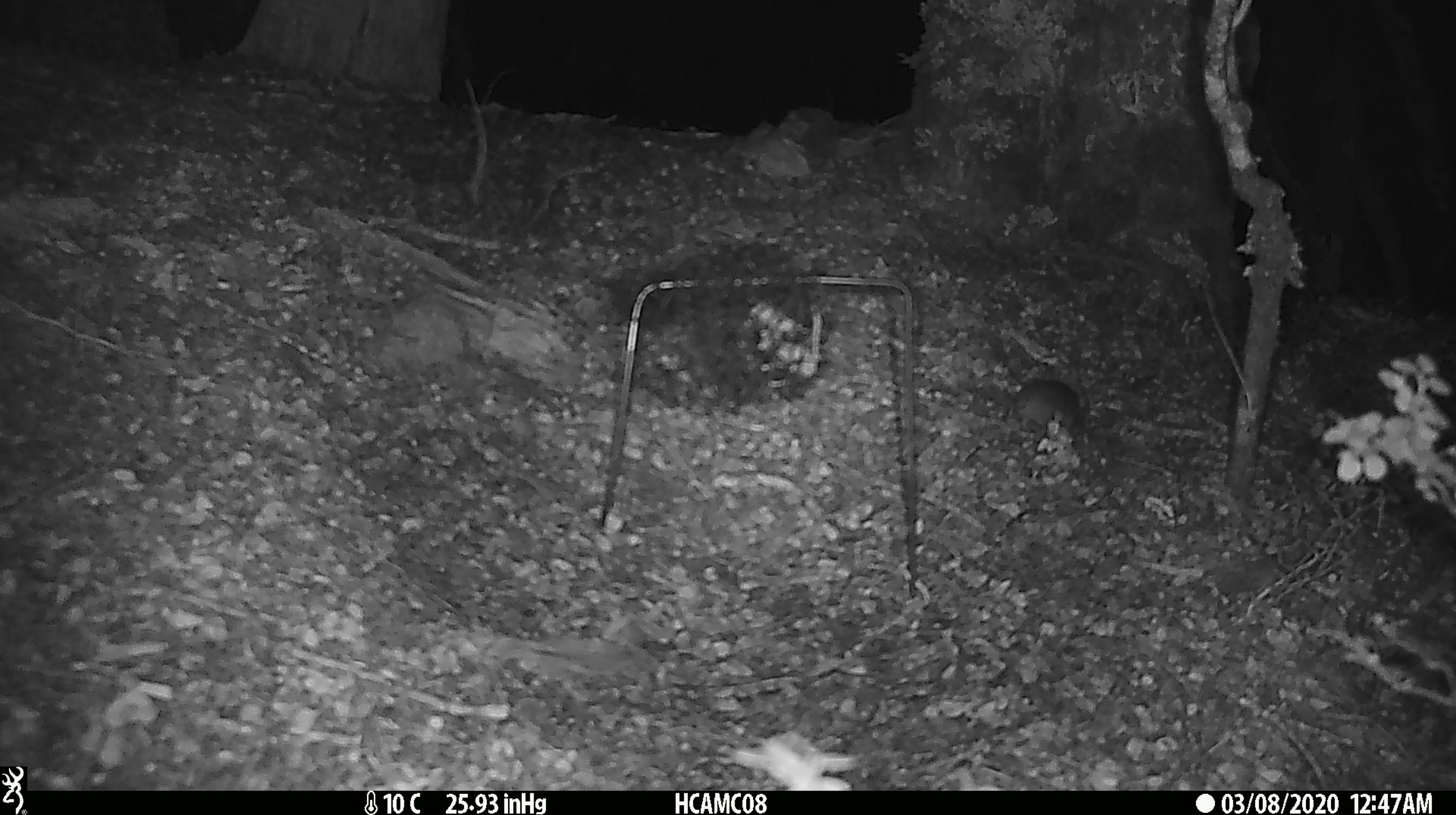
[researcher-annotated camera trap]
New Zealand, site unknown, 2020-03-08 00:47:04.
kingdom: Animalia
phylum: Chordata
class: Mammalia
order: Rodentia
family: Muridae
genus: Mus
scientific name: Mus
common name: mouse